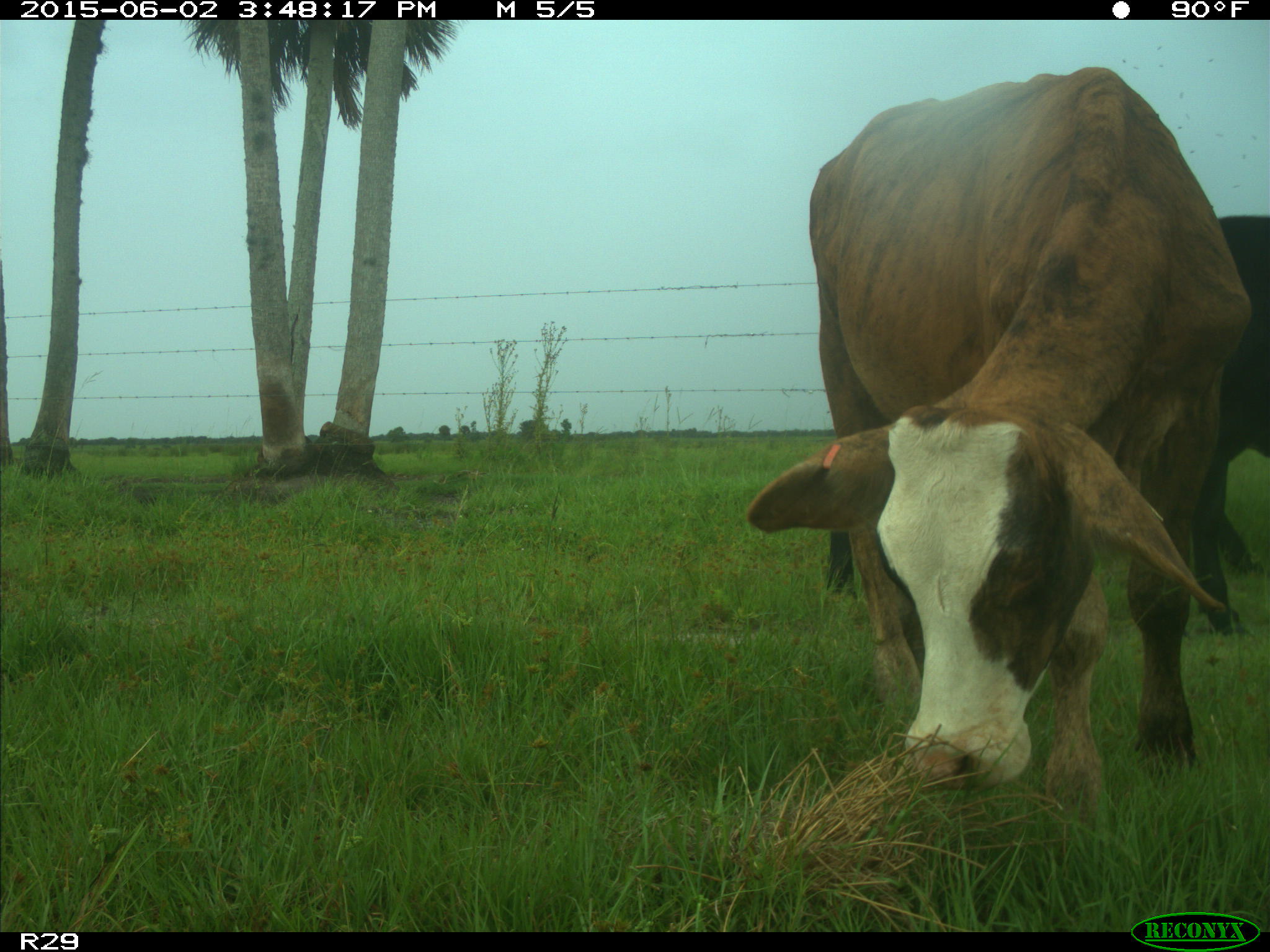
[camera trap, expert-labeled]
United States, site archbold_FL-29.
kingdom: Animalia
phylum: Chordata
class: Mammalia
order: Artiodactyla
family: Bovidae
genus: Bos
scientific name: Bos taurus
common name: domestic cow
Bos taurus (domestic cow).